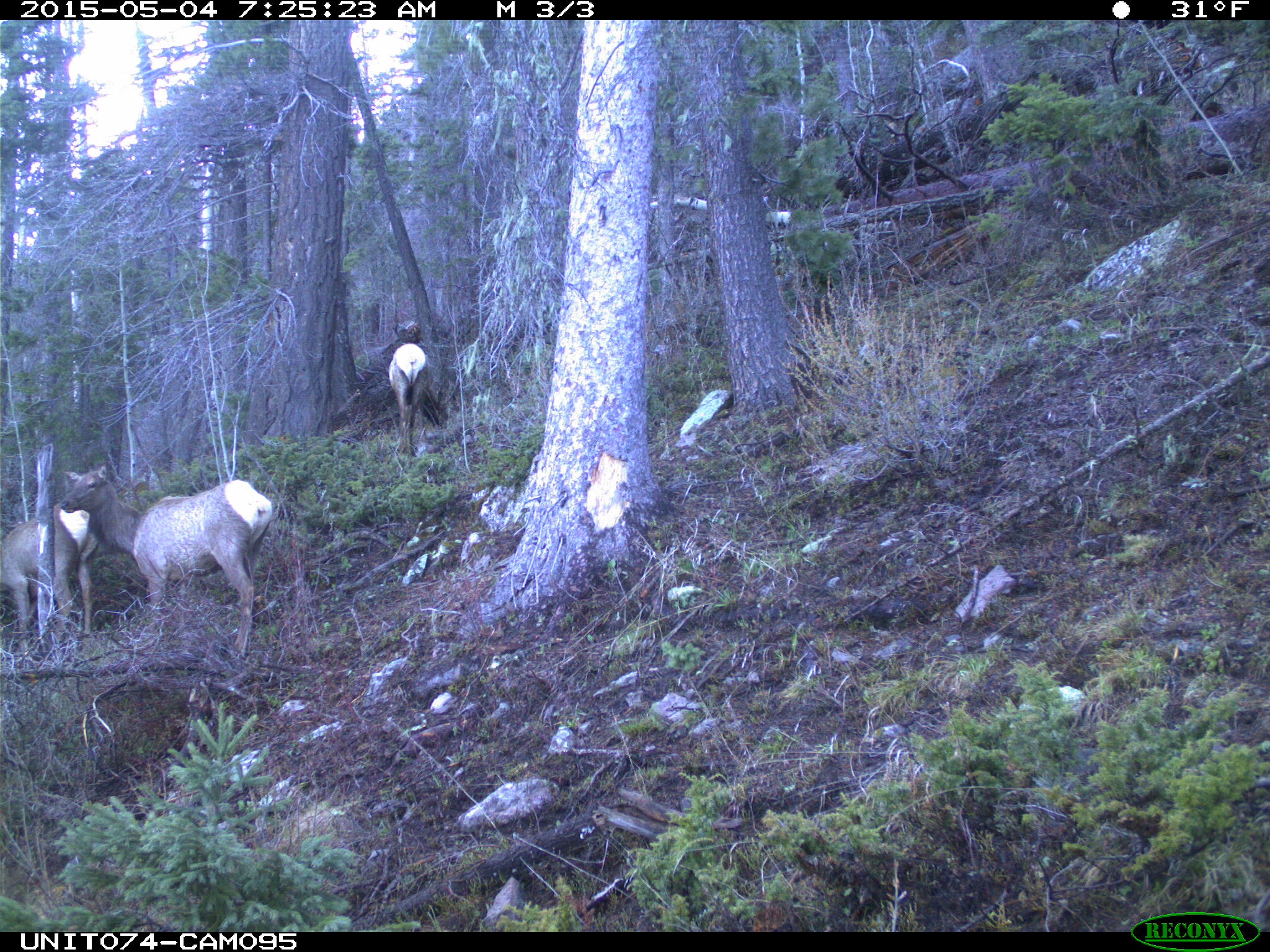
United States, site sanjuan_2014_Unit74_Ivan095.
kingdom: Animalia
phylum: Chordata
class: Mammalia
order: Artiodactyla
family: Cervidae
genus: Cervus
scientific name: Cervus elaphus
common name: red deer